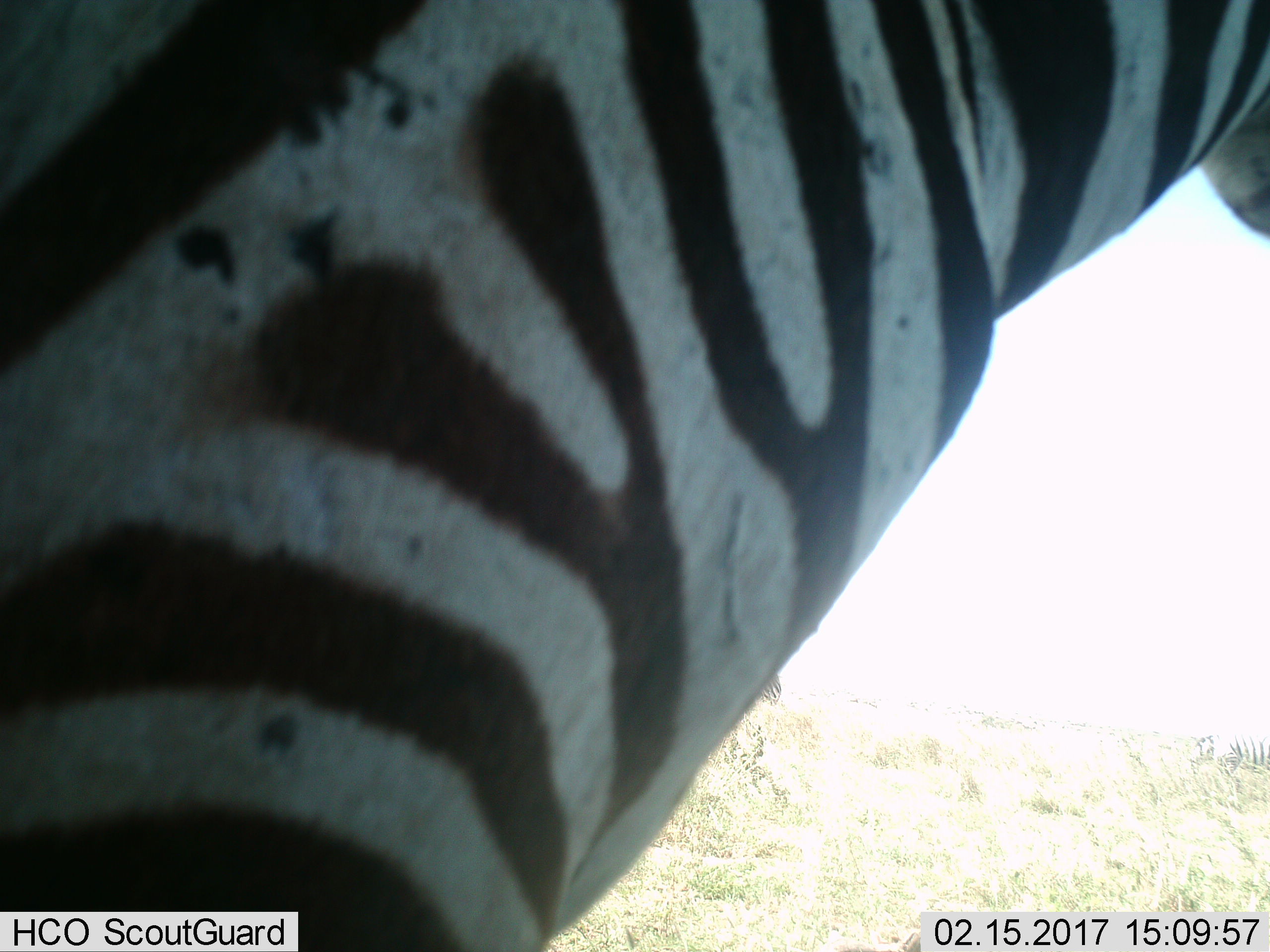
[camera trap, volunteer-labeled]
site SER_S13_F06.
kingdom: Animalia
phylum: Chordata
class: Mammalia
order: Perissodactyla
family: Equidae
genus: Equus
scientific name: Equus quagga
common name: plains zebra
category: zebraplains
Zebraplains (plains zebra) (Equus quagga), count 1. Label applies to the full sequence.